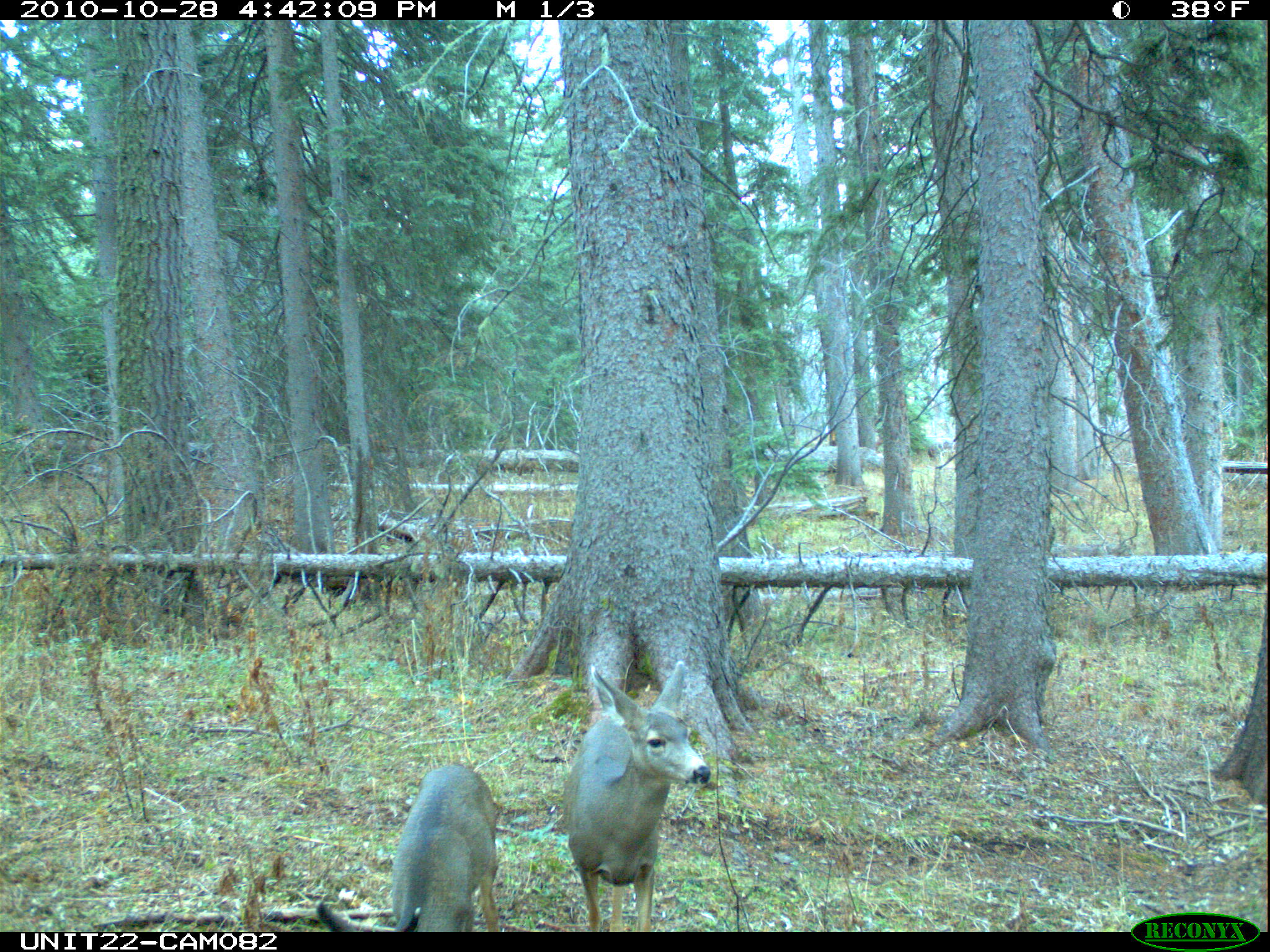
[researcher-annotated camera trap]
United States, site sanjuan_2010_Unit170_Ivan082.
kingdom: Animalia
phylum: Chordata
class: Mammalia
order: Artiodactyla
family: Cervidae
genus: Odocoileus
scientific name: Odocoileus hemionus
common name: mule deer